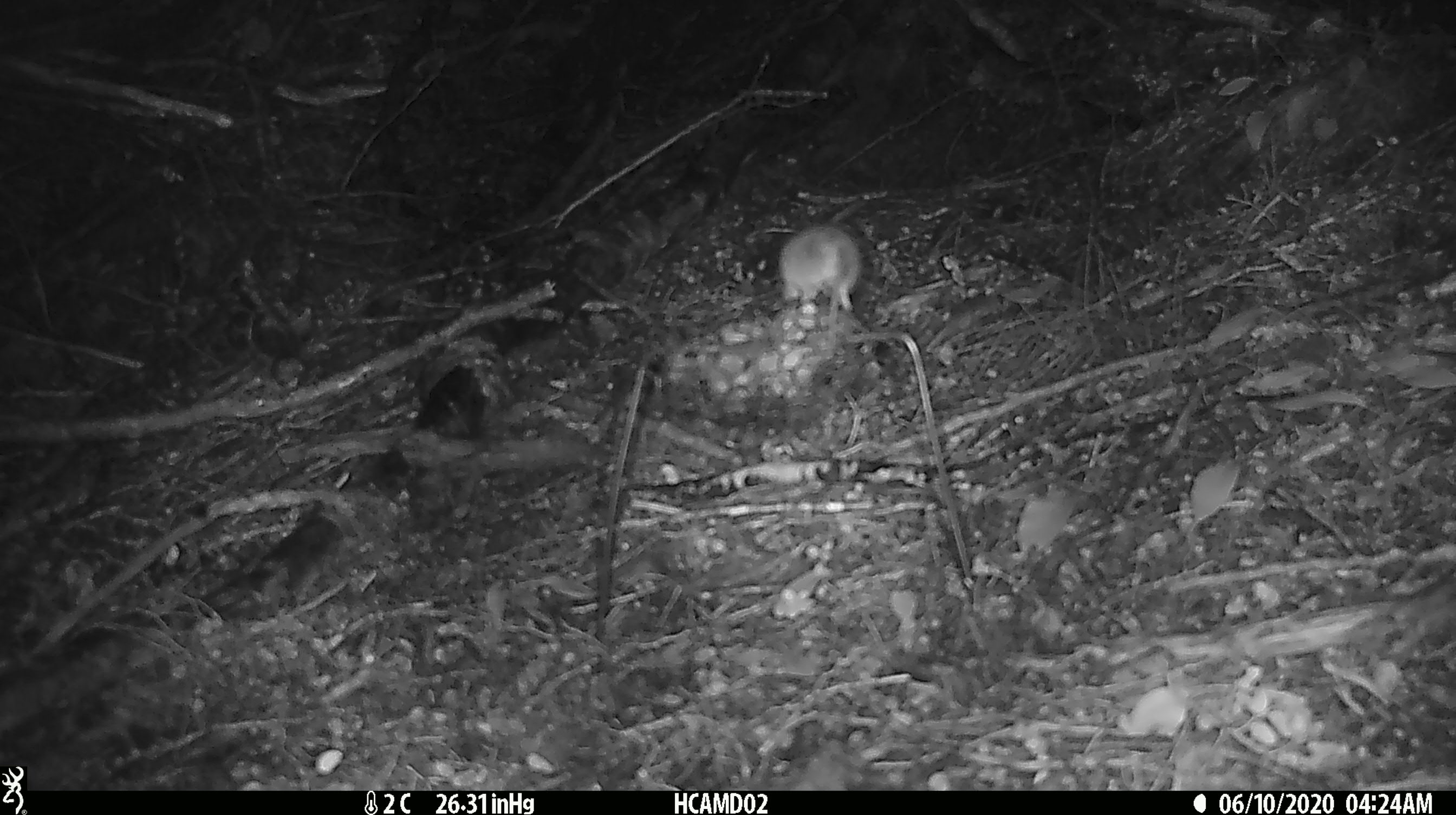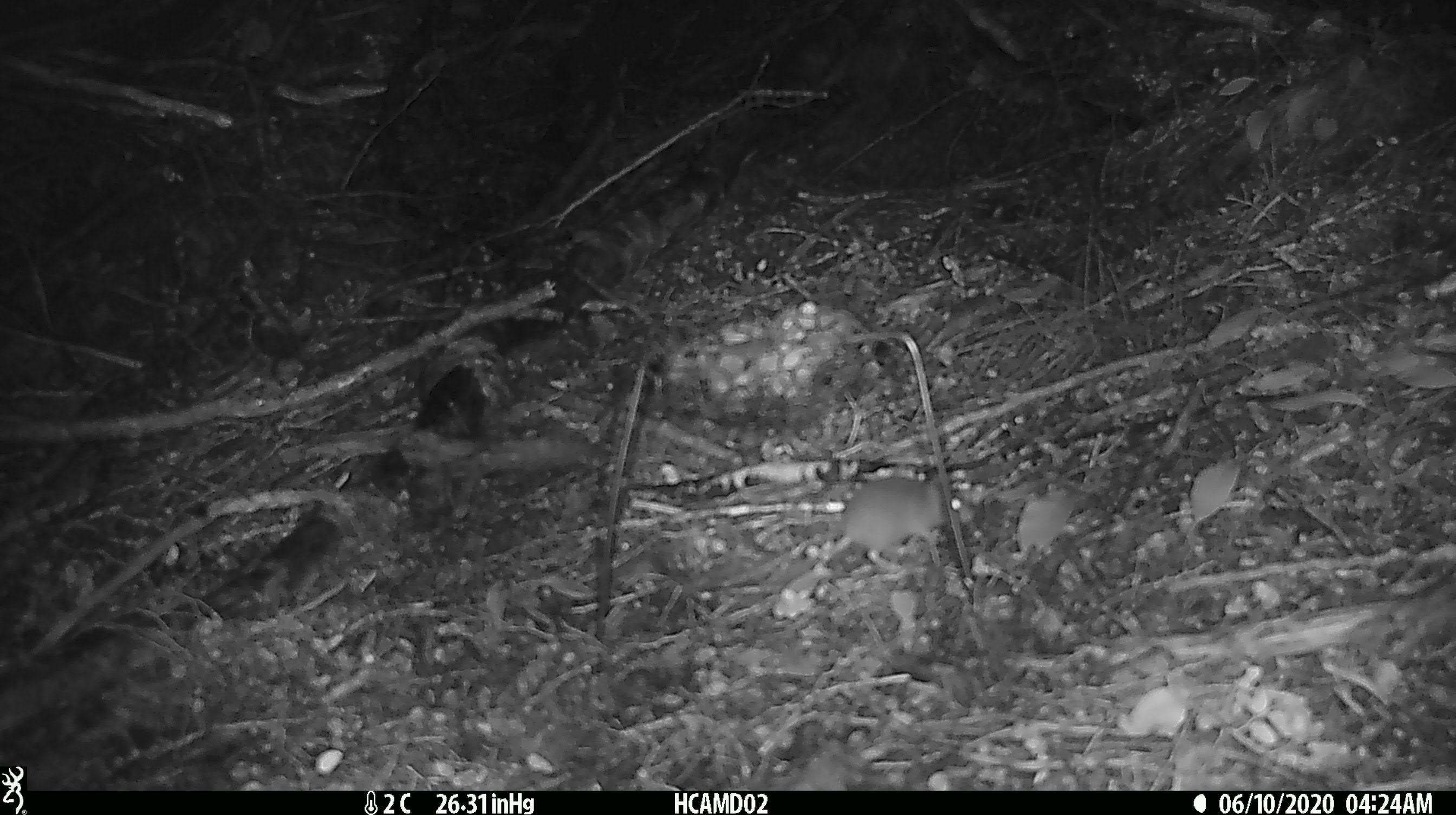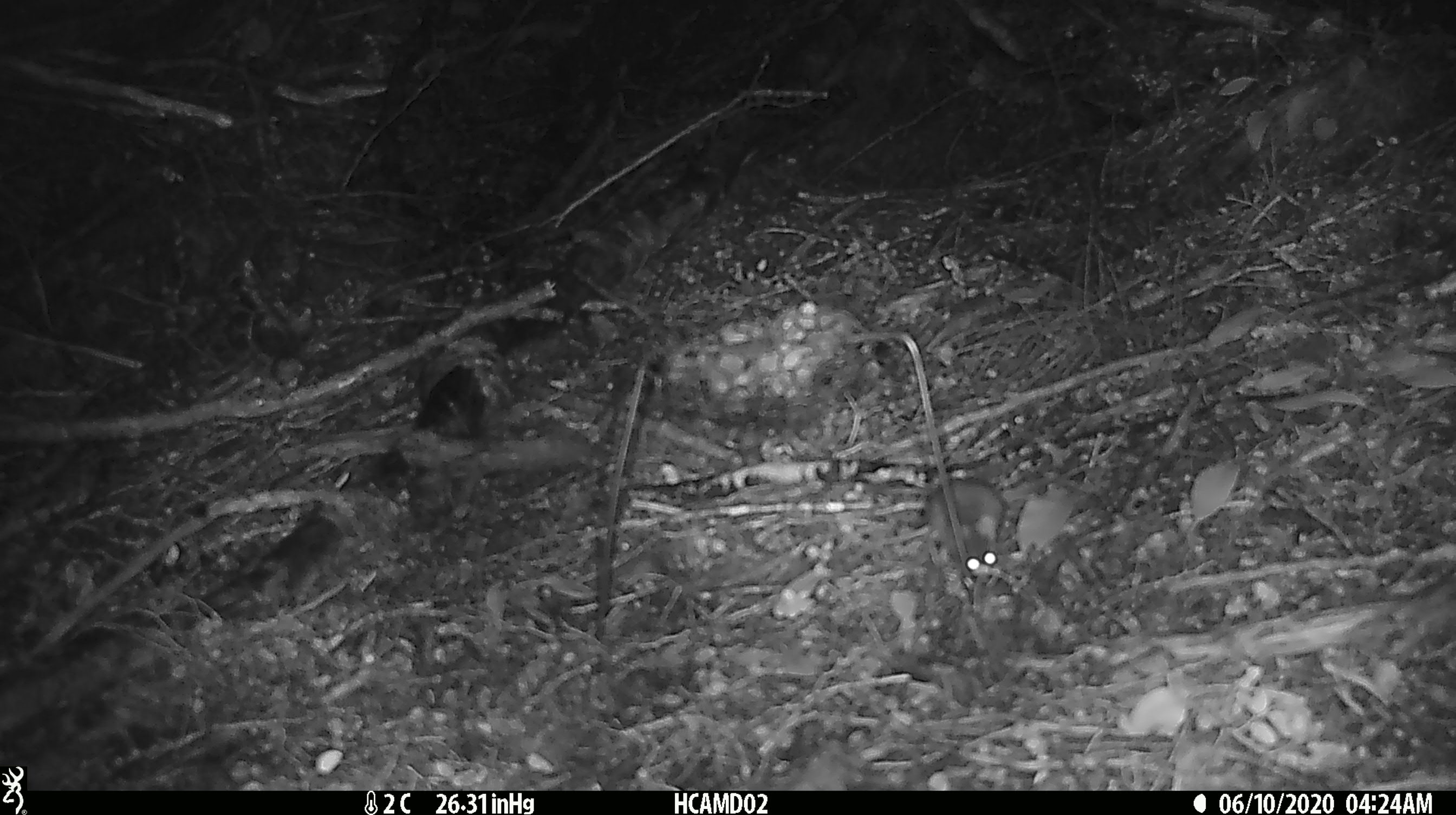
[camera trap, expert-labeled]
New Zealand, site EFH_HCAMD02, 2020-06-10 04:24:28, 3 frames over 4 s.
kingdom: Animalia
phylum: Chordata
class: Mammalia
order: Rodentia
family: Muridae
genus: Mus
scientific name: Mus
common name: mouse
Mouse (Mus).